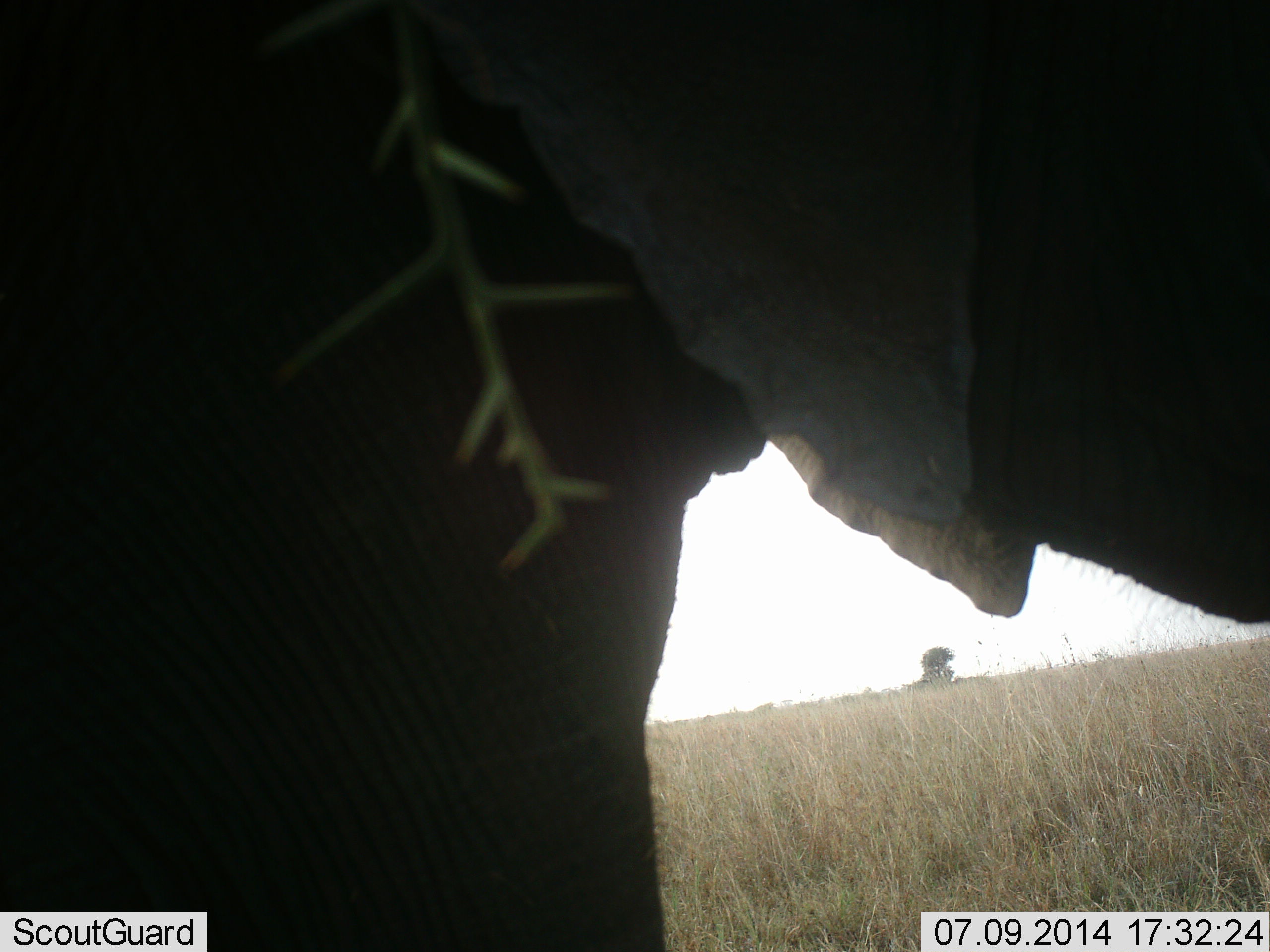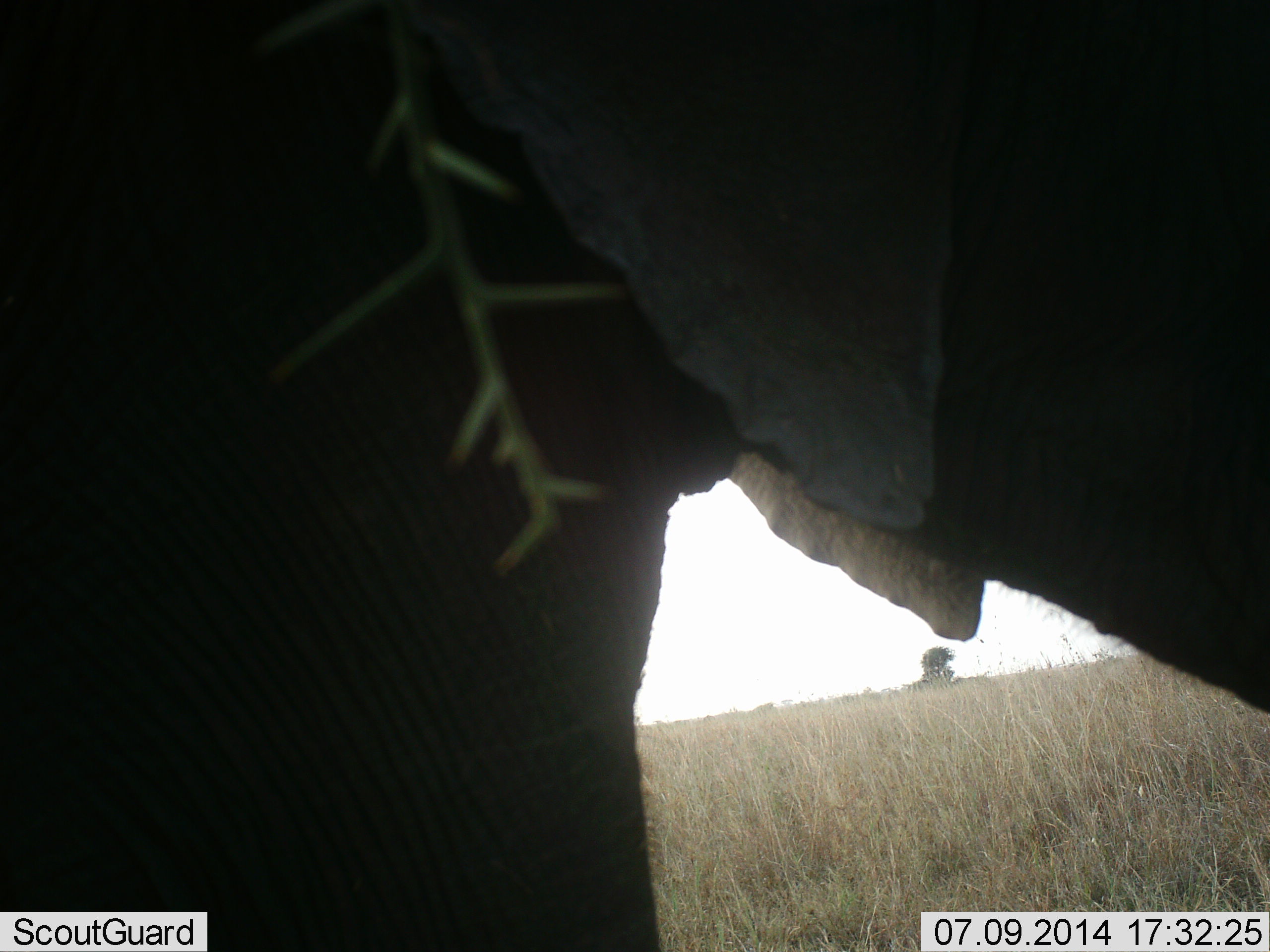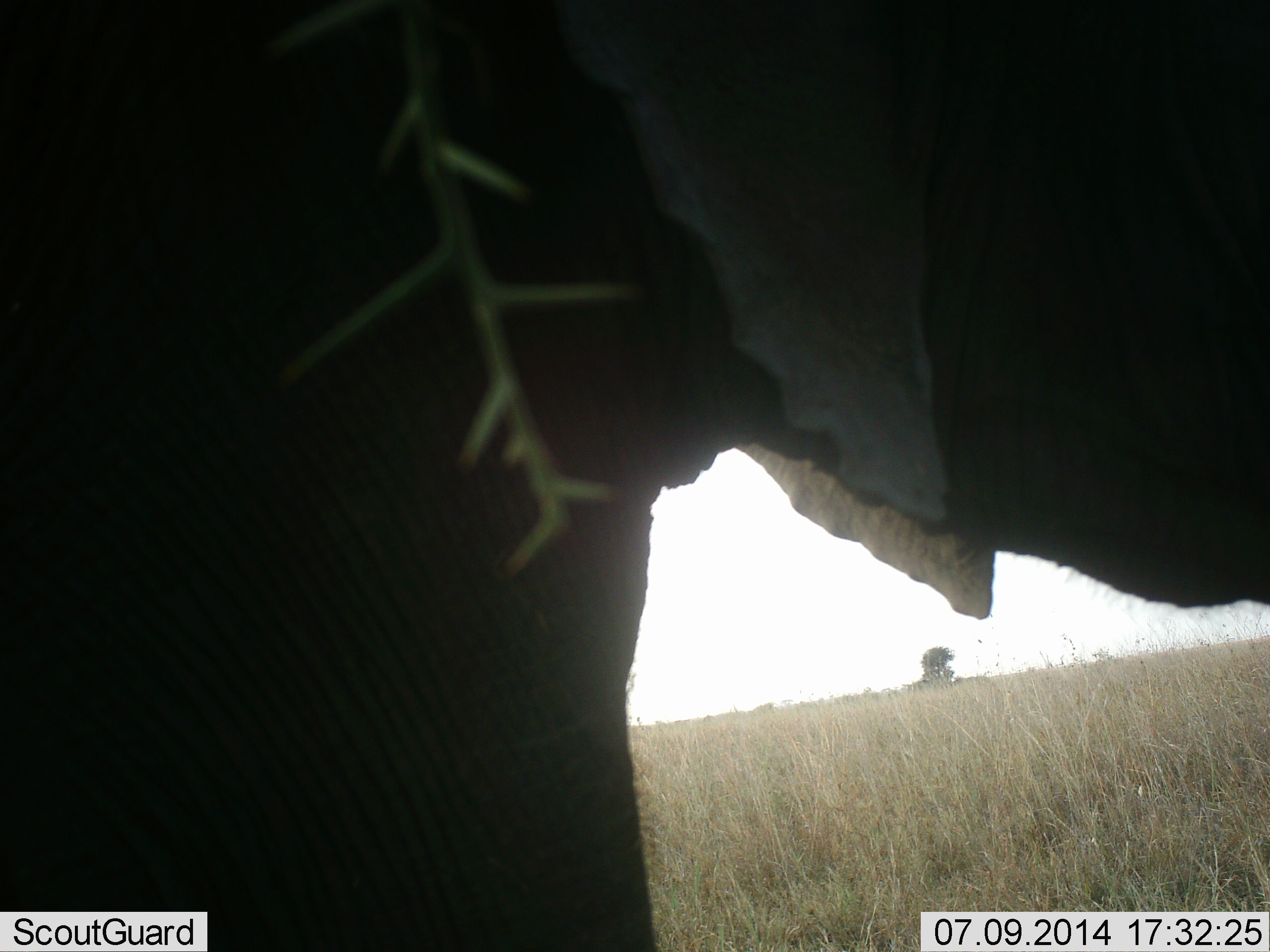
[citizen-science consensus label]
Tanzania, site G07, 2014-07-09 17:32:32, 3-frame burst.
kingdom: Animalia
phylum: Chordata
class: Mammalia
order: Proboscidea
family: Elephantidae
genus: Loxodonta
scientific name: Loxodonta africana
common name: african bush elephant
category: elephant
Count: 1.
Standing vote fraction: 80%.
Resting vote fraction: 10%.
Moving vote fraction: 0%.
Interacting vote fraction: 0%.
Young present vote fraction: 0%.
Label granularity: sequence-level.